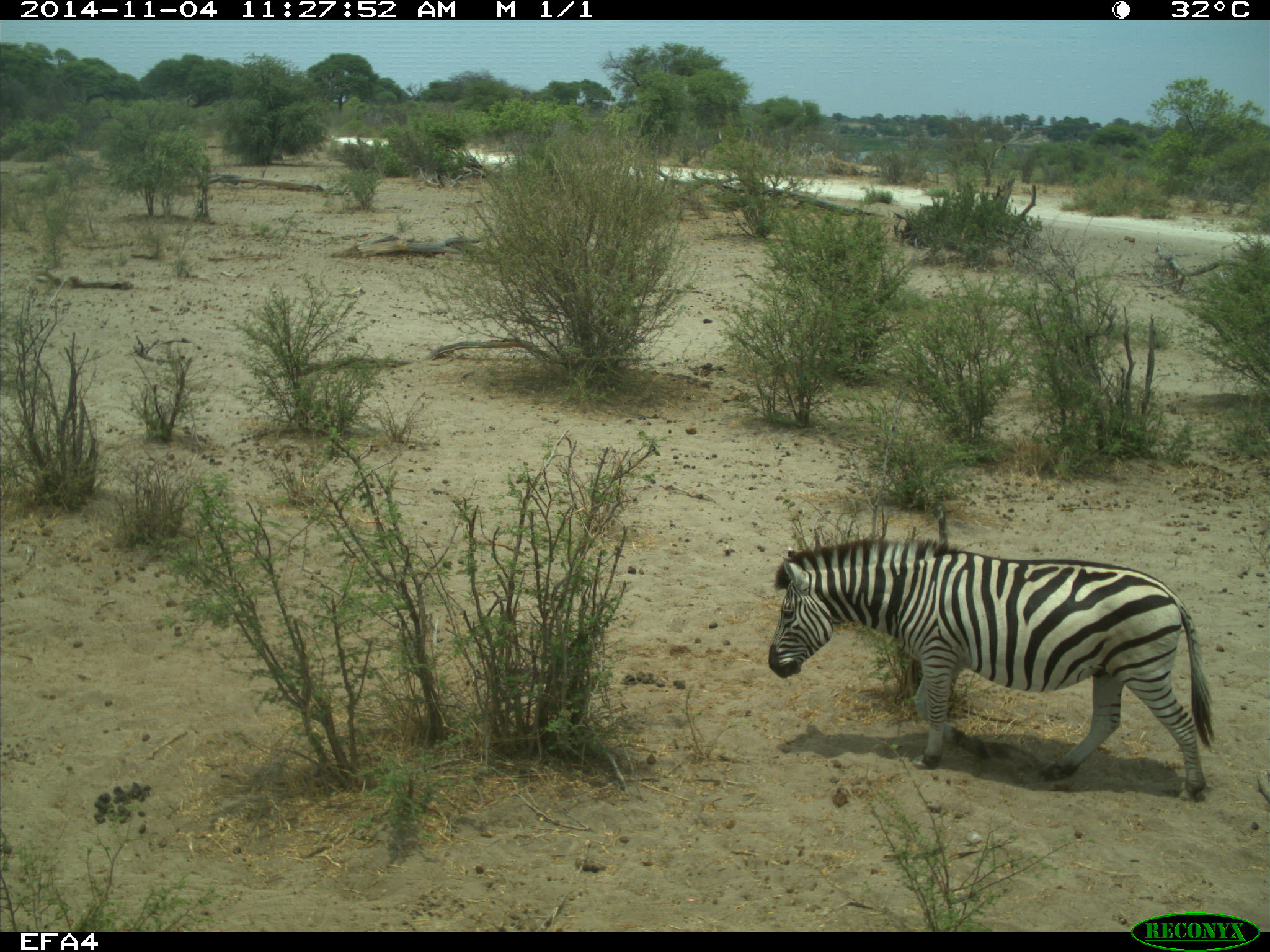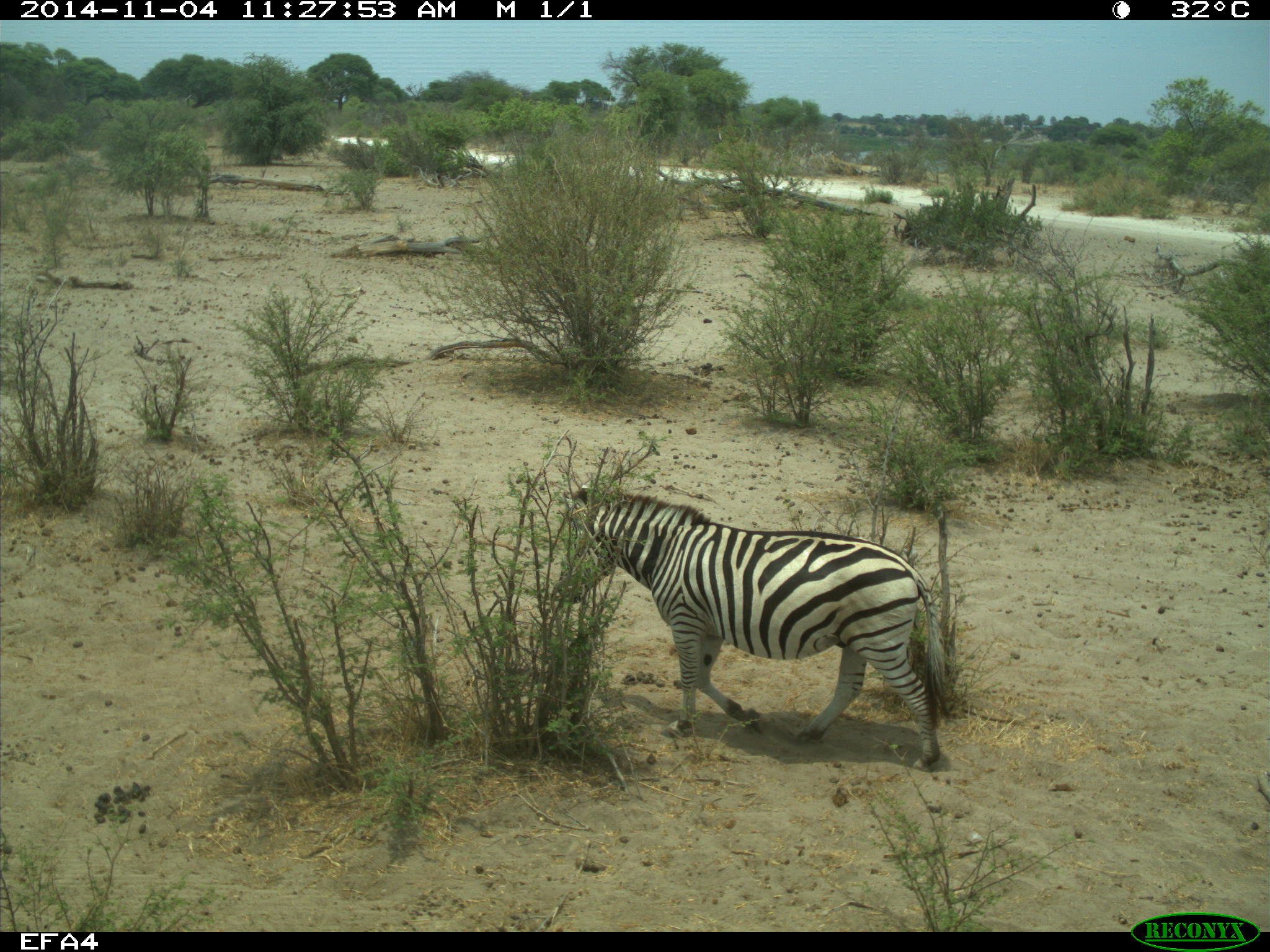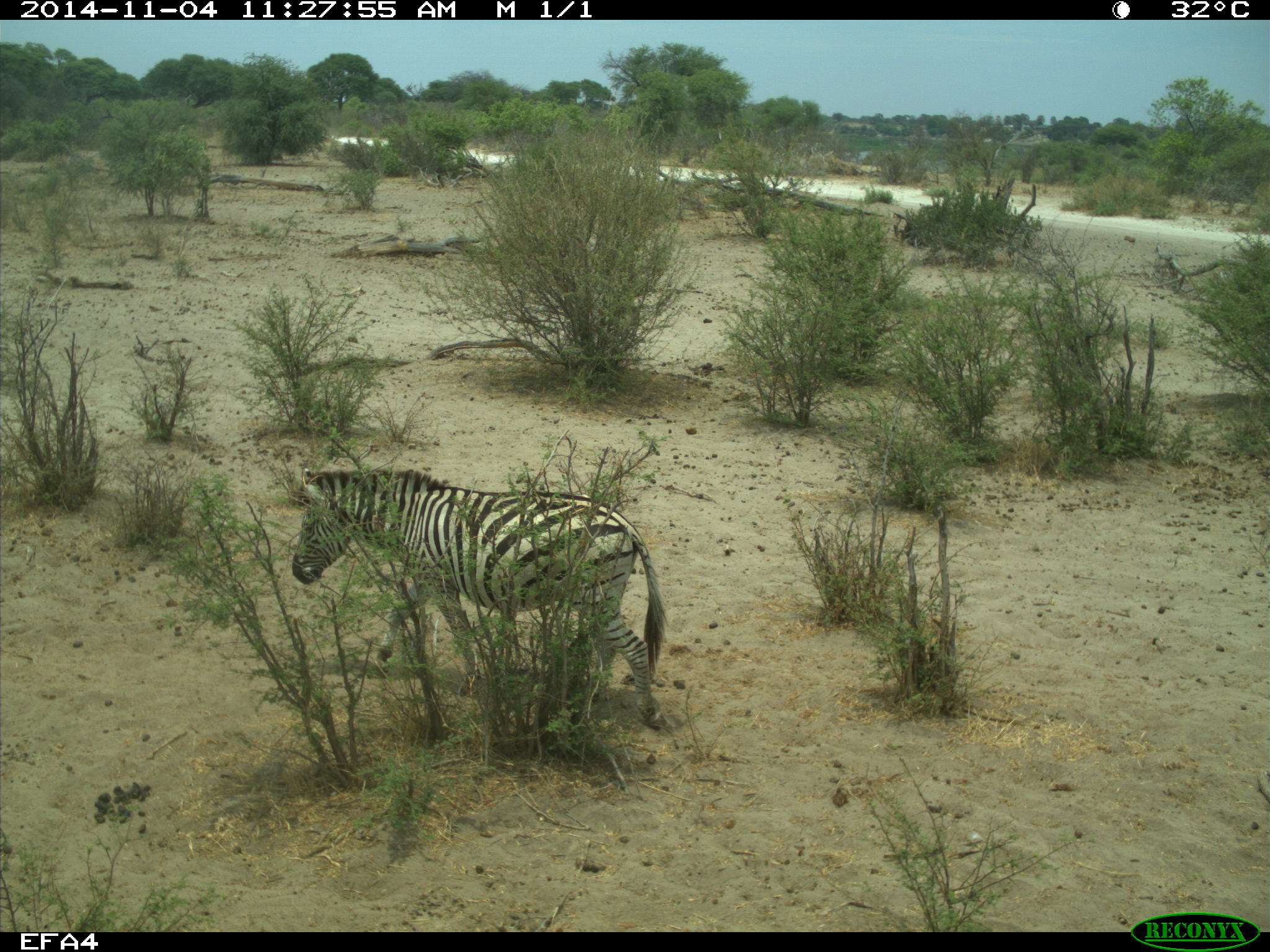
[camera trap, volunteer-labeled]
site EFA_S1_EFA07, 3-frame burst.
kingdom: Animalia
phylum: Chordata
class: Mammalia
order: Perissodactyla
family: Equidae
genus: Equus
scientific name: Equus quagga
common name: plains zebra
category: zebraplains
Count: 1.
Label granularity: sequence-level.